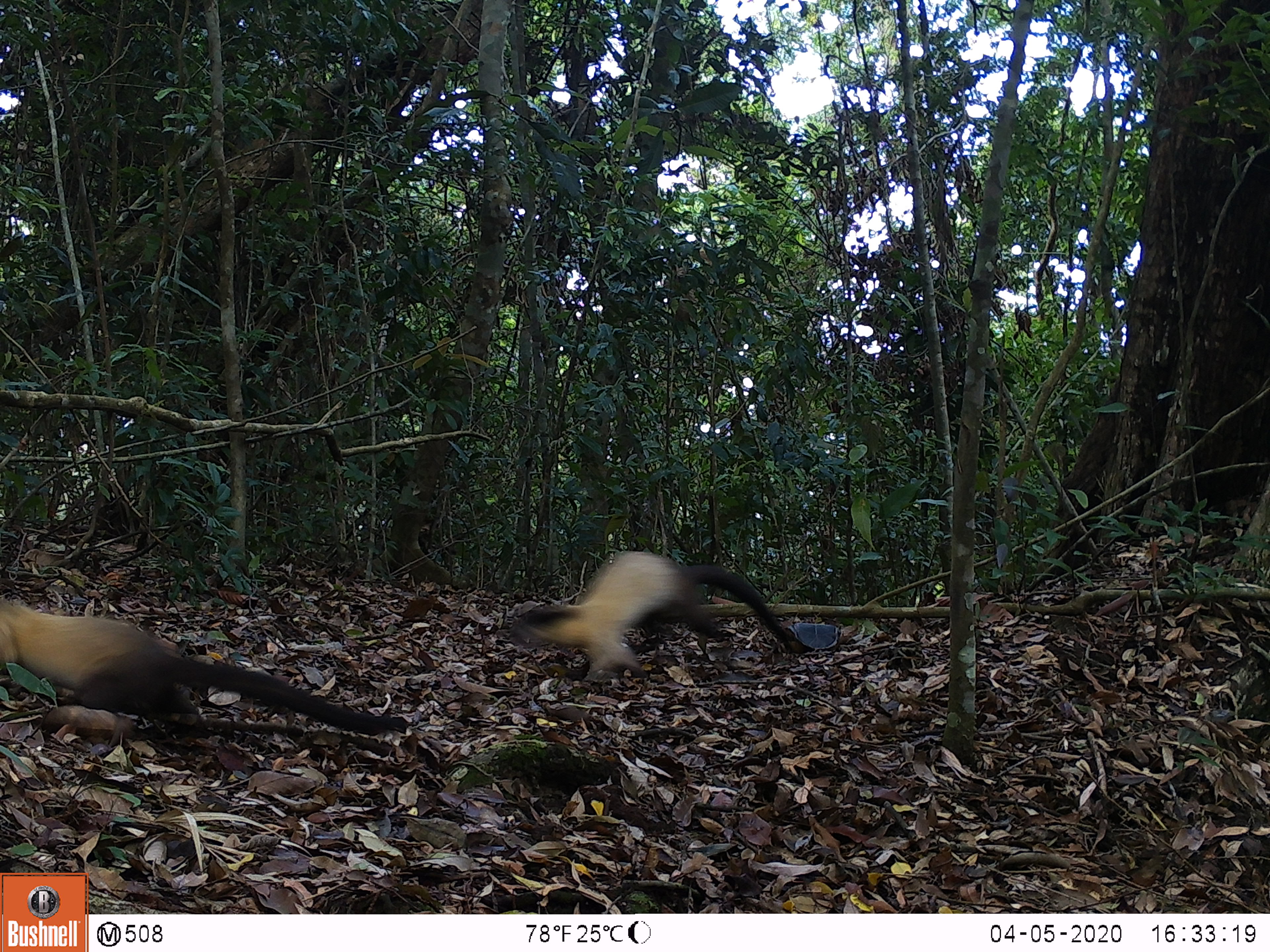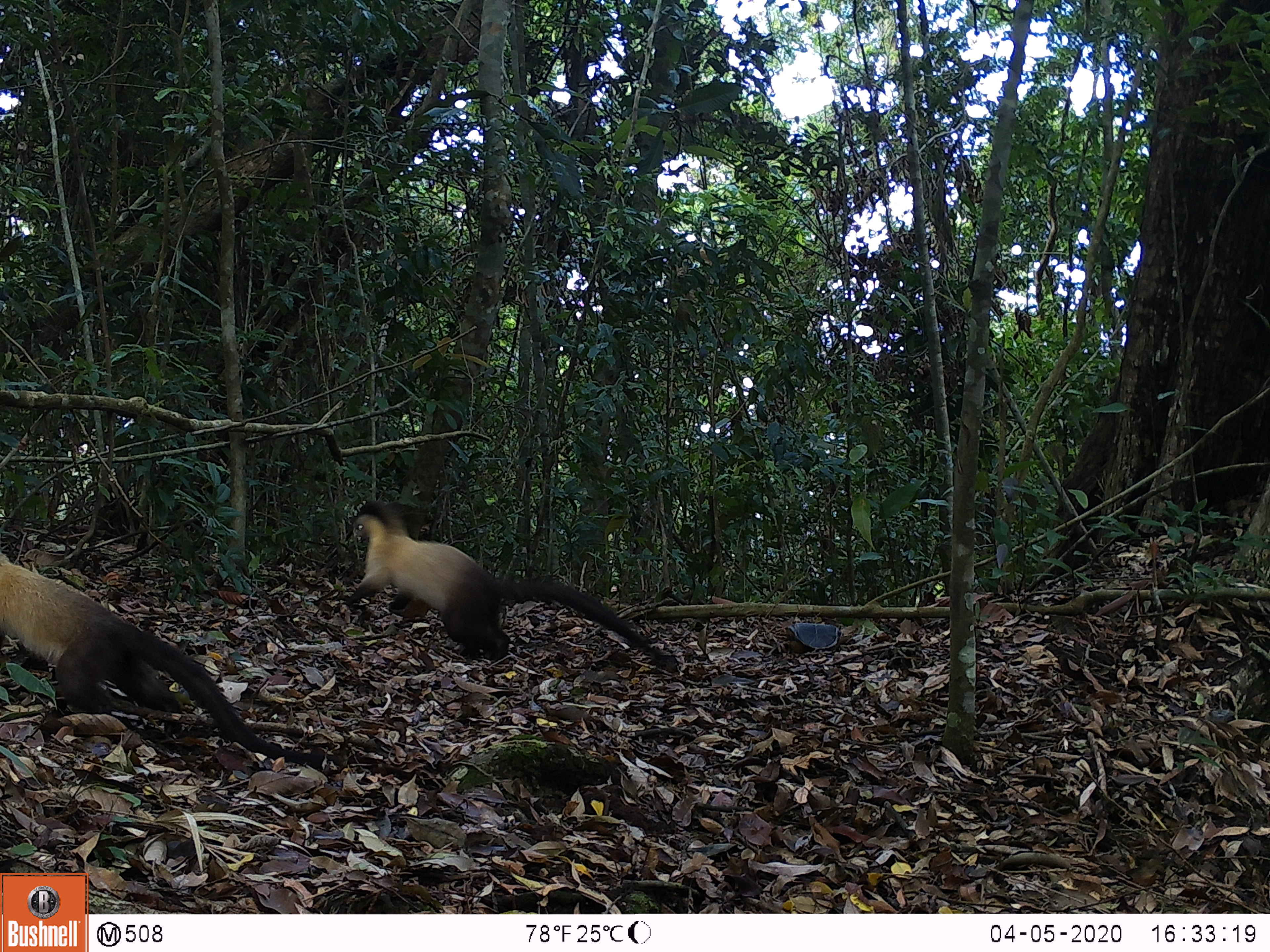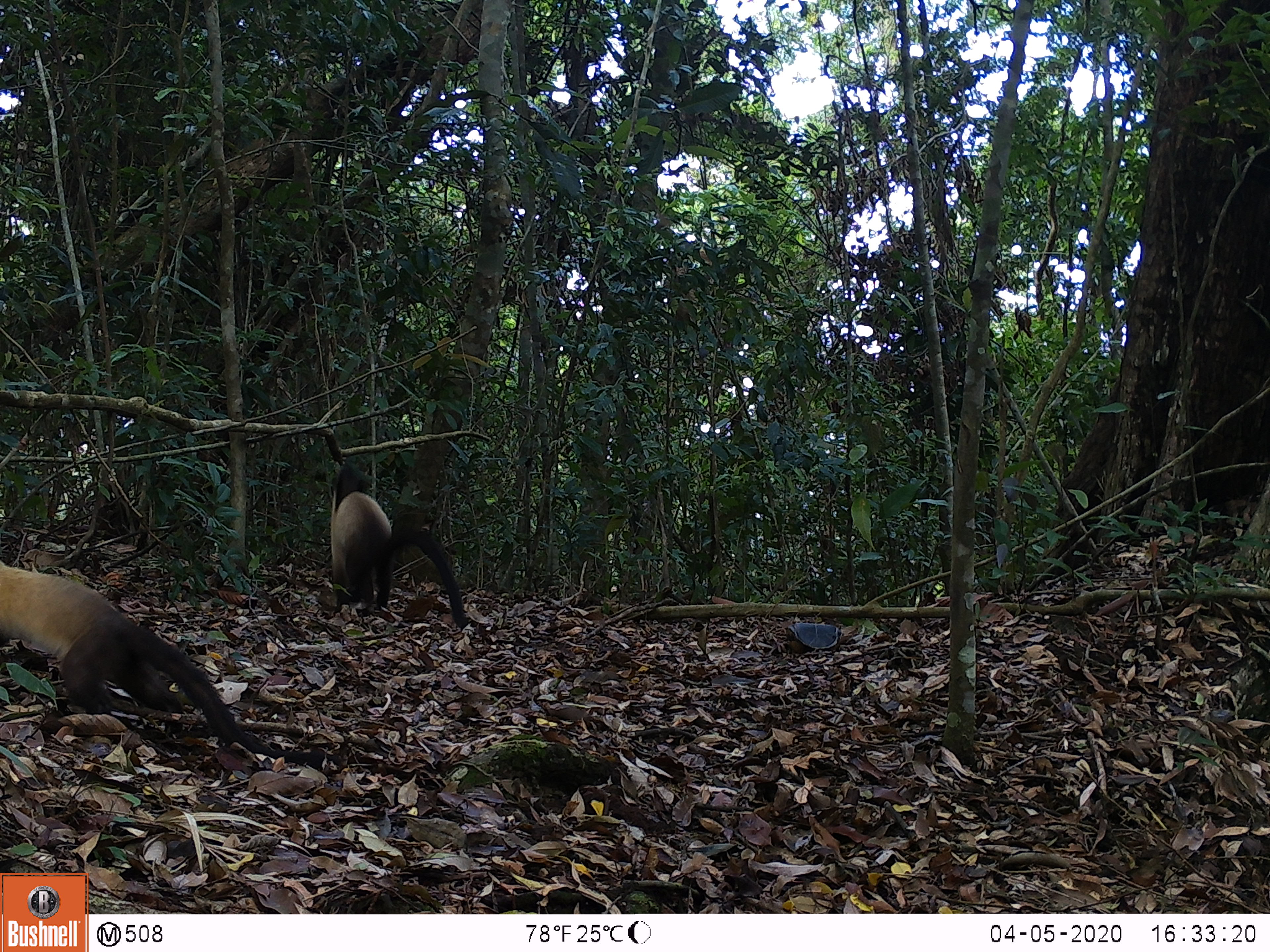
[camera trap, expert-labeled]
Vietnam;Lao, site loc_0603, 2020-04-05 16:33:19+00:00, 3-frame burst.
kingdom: Animalia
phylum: Chordata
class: Mammalia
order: Carnivora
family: Mustelidae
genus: Martes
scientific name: Martes flavigula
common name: yellow-throated marten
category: yellow throated marten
Yellow throated marten (yellow-throated marten) (Martes flavigula). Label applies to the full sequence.